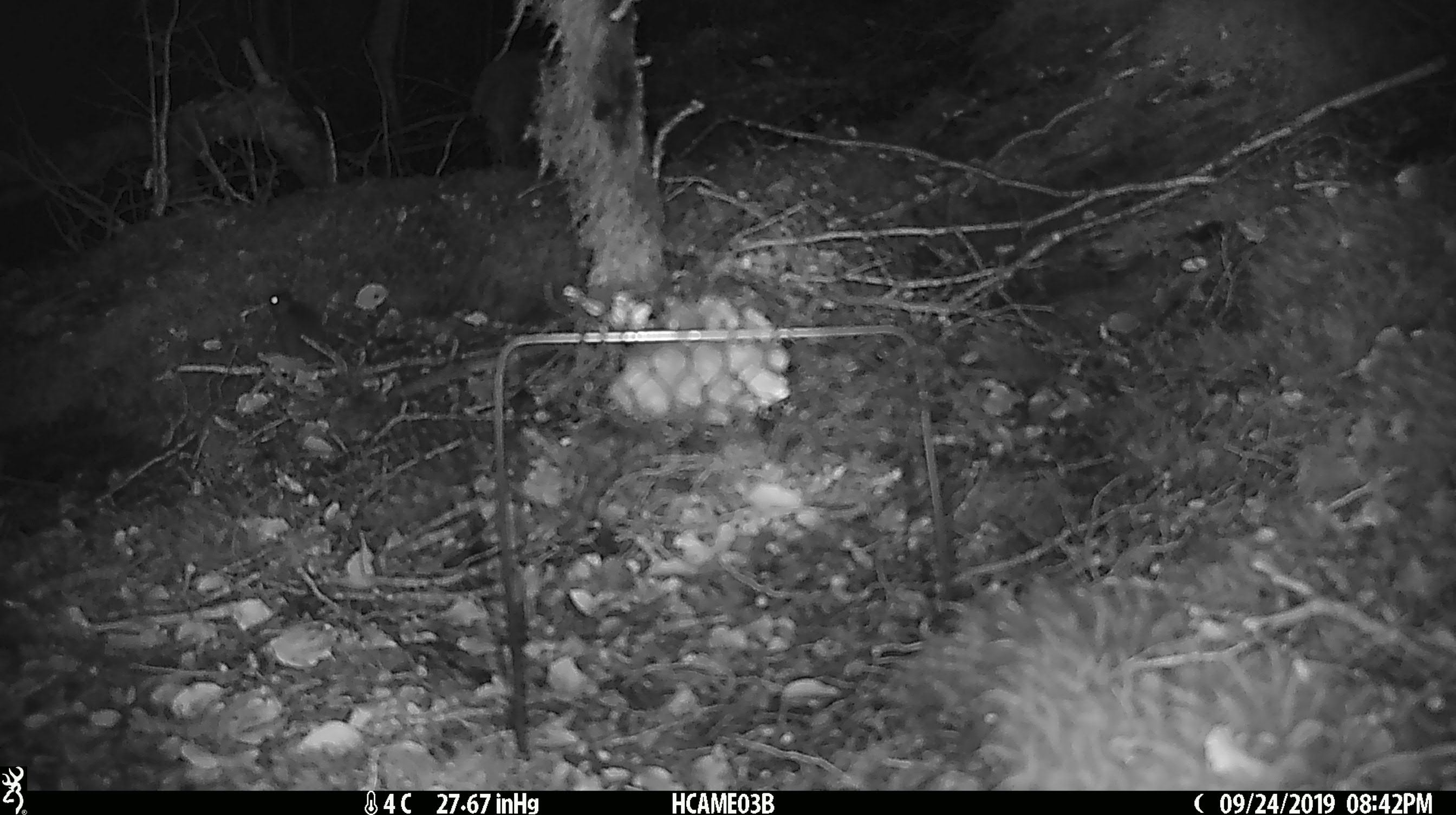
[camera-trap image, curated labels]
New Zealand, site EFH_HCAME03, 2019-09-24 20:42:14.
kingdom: Animalia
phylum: Chordata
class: Mammalia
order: Rodentia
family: Muridae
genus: Mus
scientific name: Mus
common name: mouse